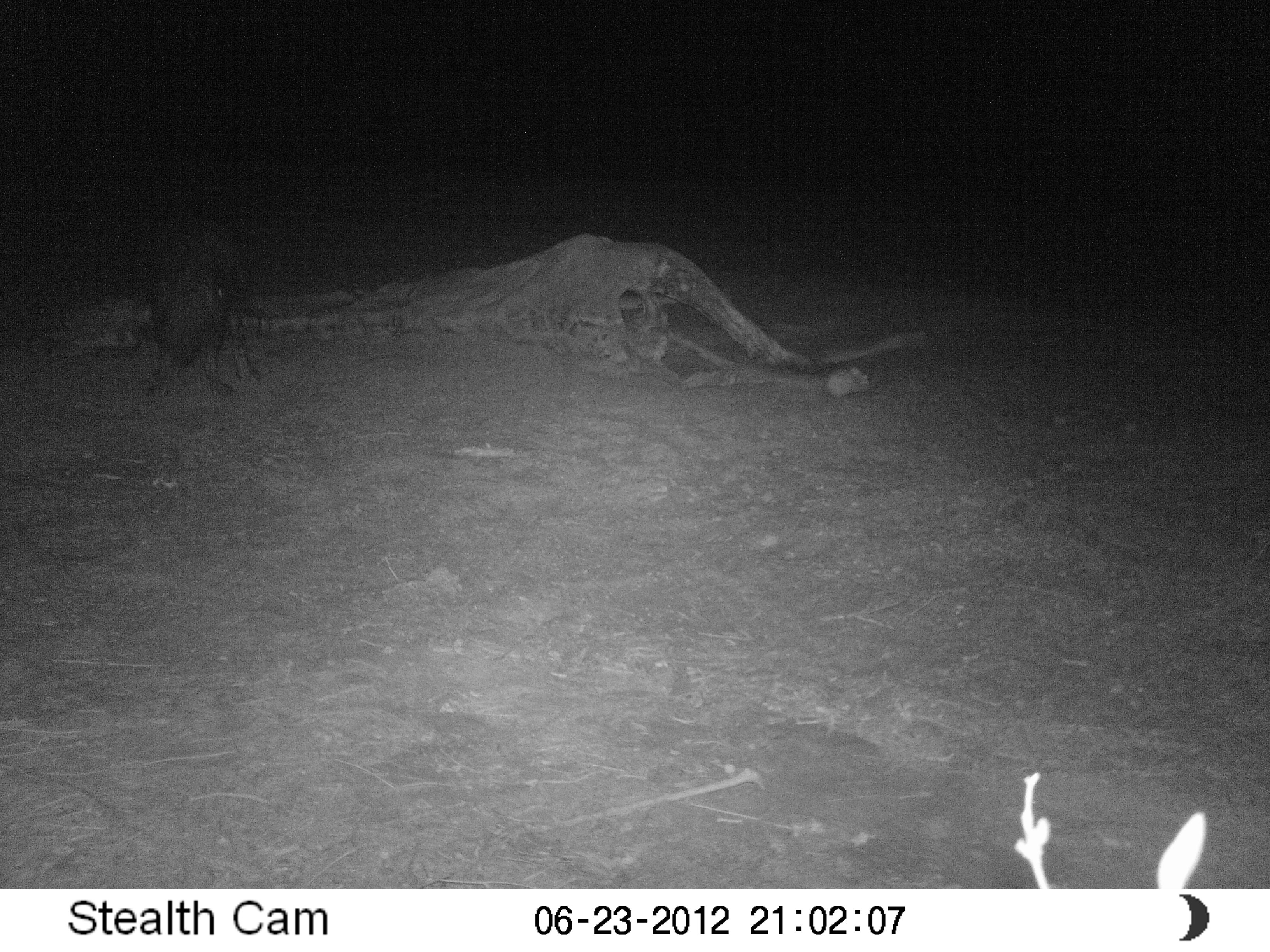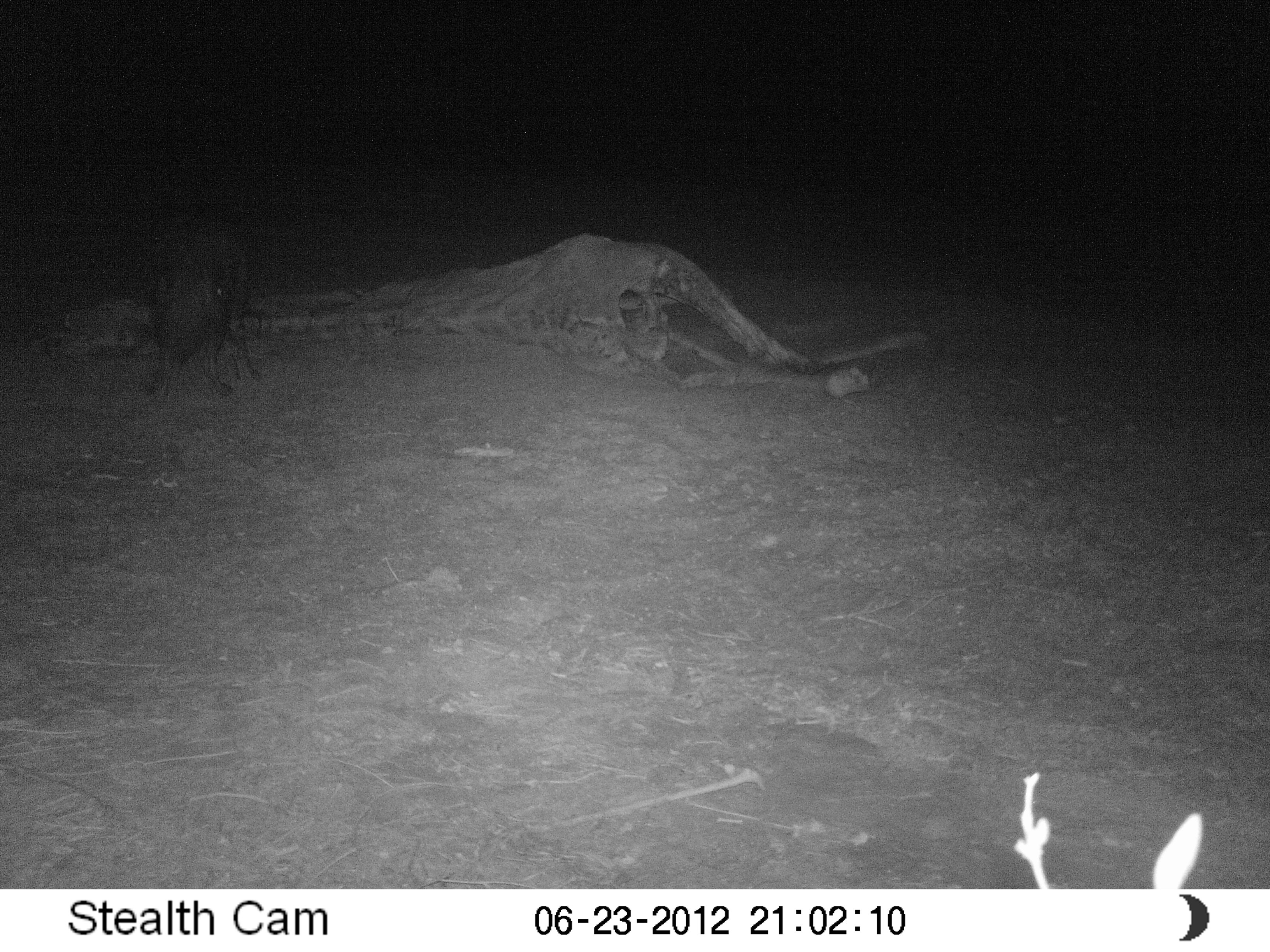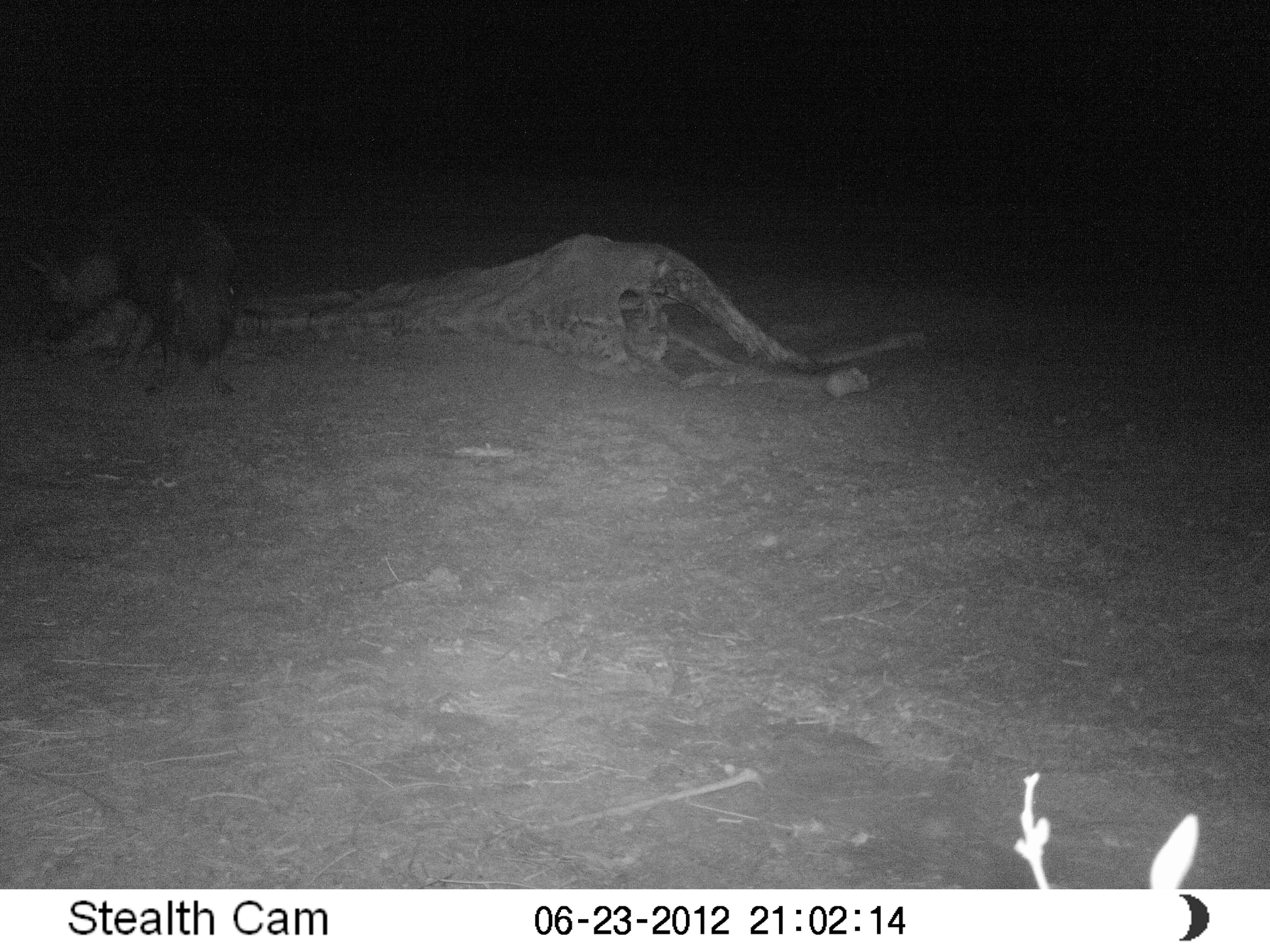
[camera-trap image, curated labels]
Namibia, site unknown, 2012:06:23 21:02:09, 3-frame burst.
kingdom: Animalia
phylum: Chordata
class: Mammalia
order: Carnivora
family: Hyaenidae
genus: Parahyaena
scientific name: Parahyaena brunnea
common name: brown hyena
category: hyaena brunnea